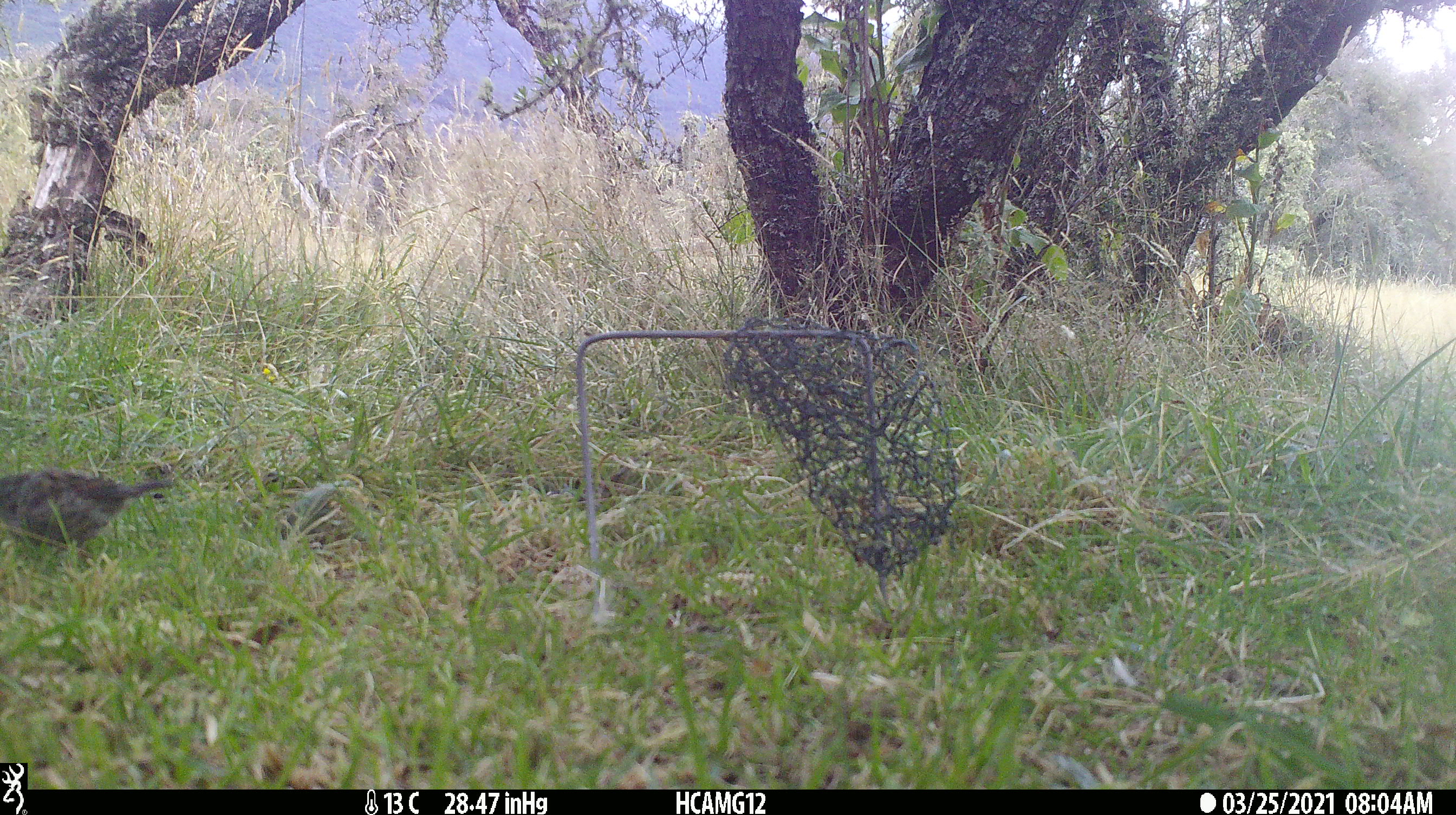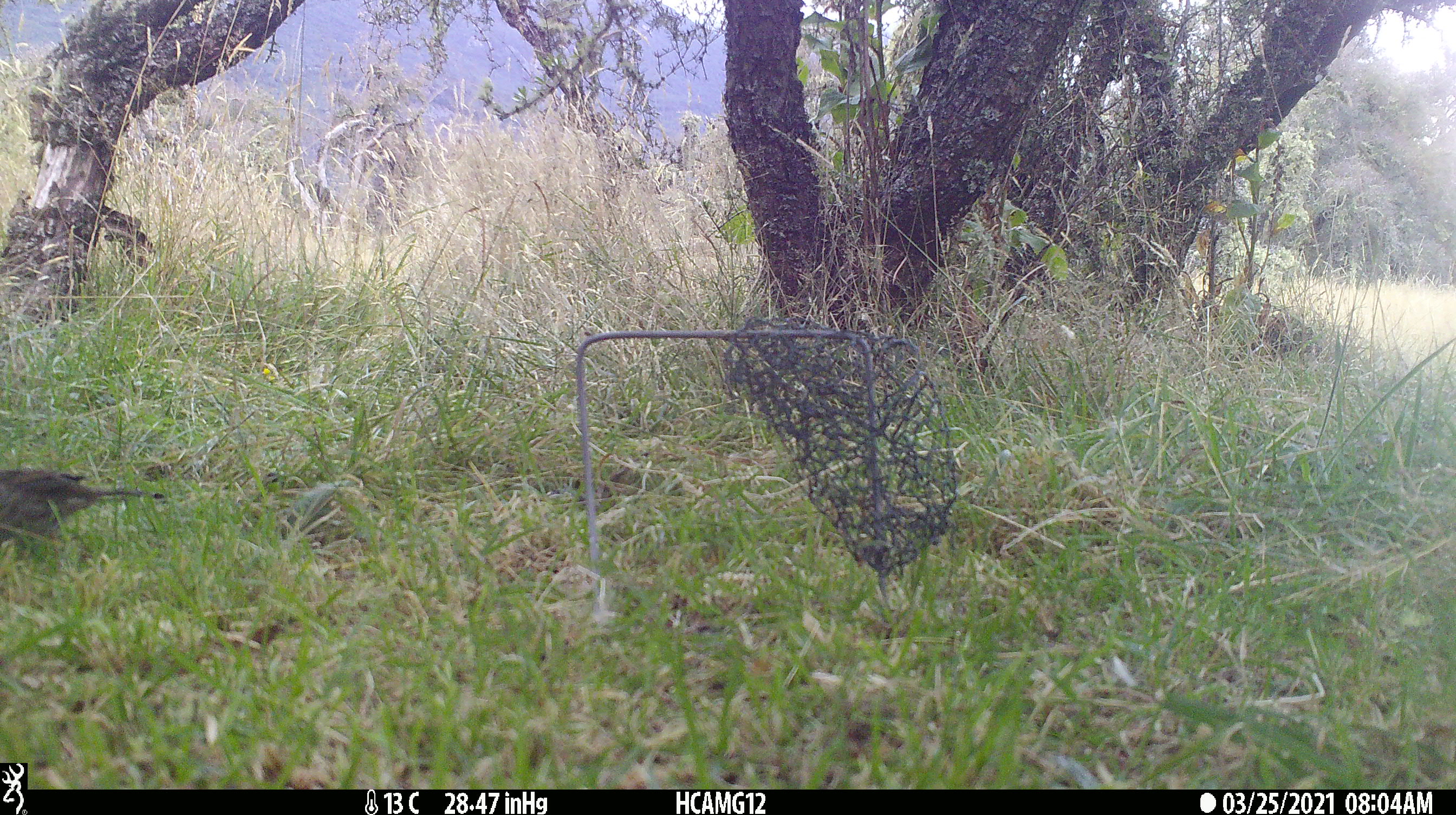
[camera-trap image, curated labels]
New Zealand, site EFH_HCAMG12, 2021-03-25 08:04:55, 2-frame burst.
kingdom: Animalia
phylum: Chordata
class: Aves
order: Passeriformes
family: Prunellidae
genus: Prunella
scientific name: Prunella modularis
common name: dunnock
Dunnock (Prunella modularis).